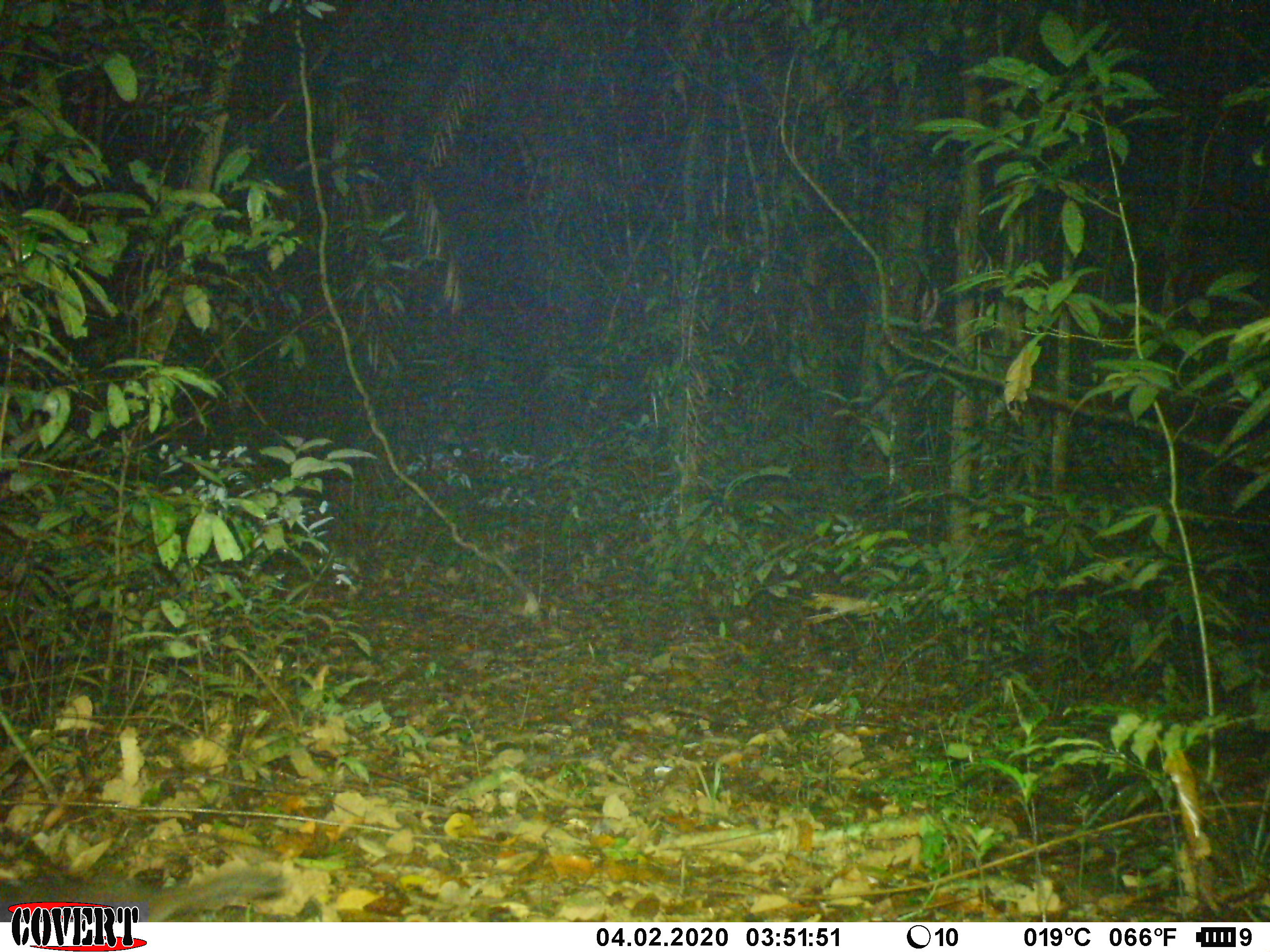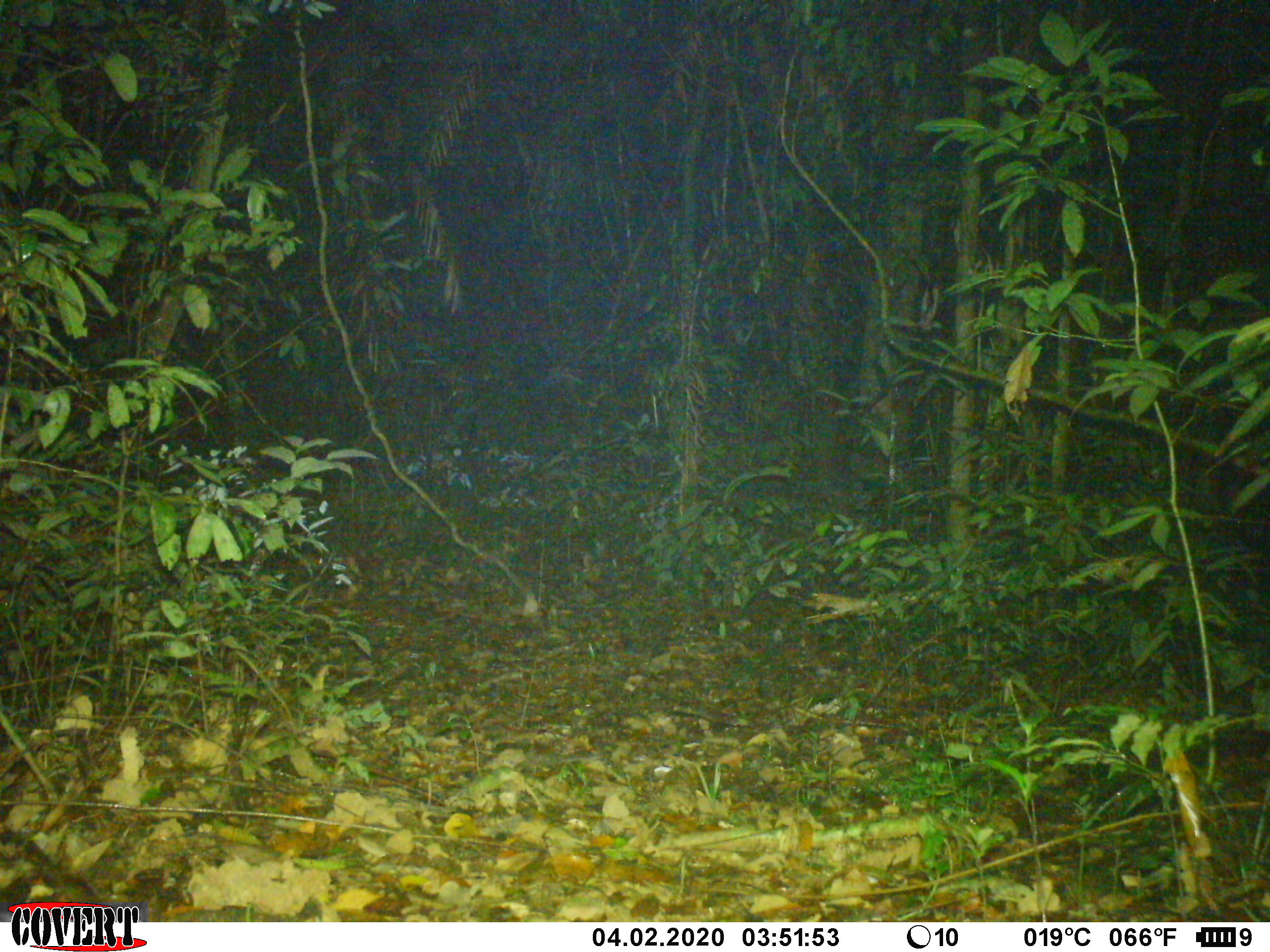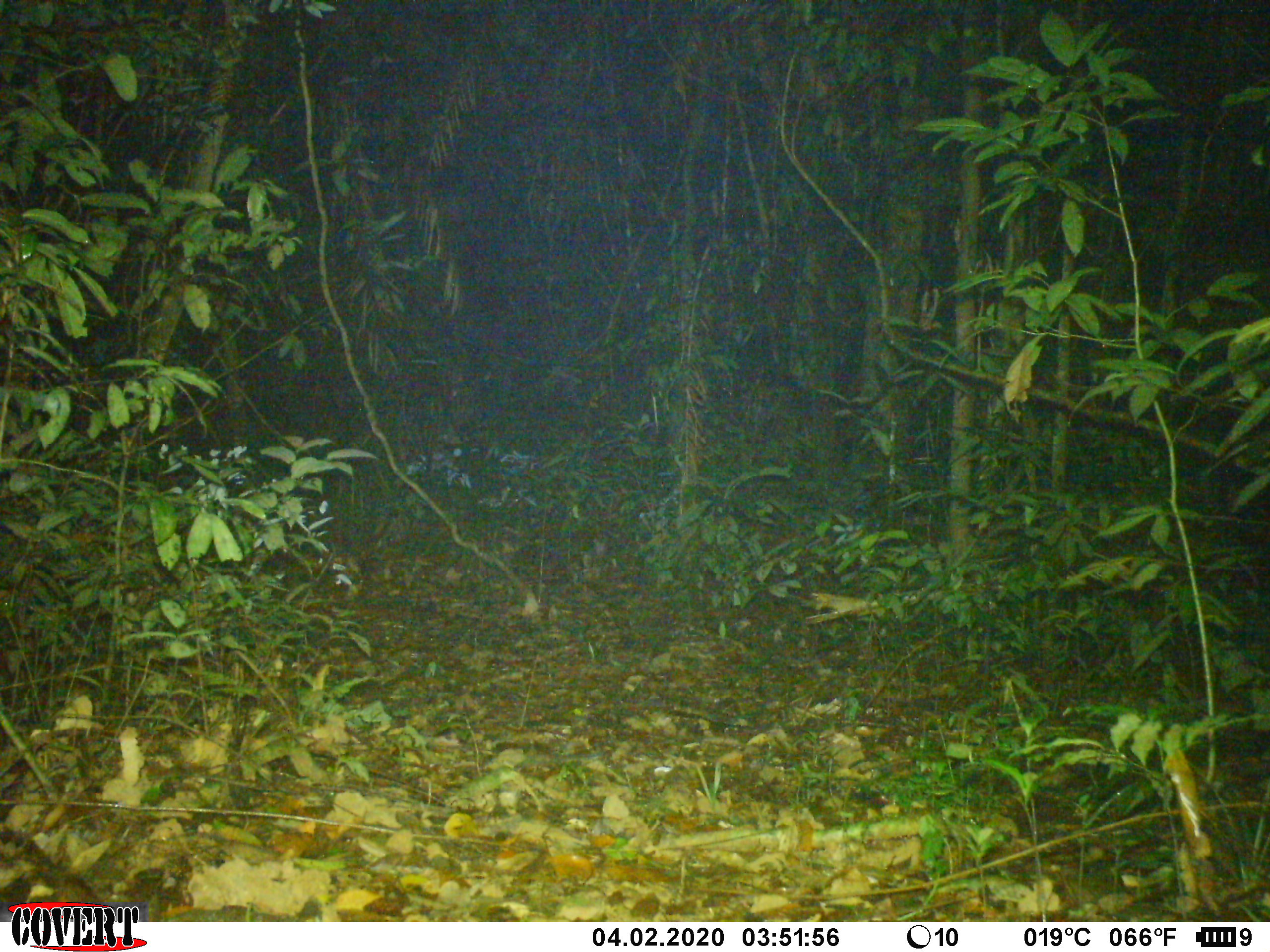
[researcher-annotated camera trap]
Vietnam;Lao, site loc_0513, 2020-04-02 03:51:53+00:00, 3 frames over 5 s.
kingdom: Animalia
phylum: Chordata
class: Mammalia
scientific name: Mammalia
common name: mammal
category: unidentified small mammal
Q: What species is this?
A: Unidentified small mammal (mammal) (Mammalia).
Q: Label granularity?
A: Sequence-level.